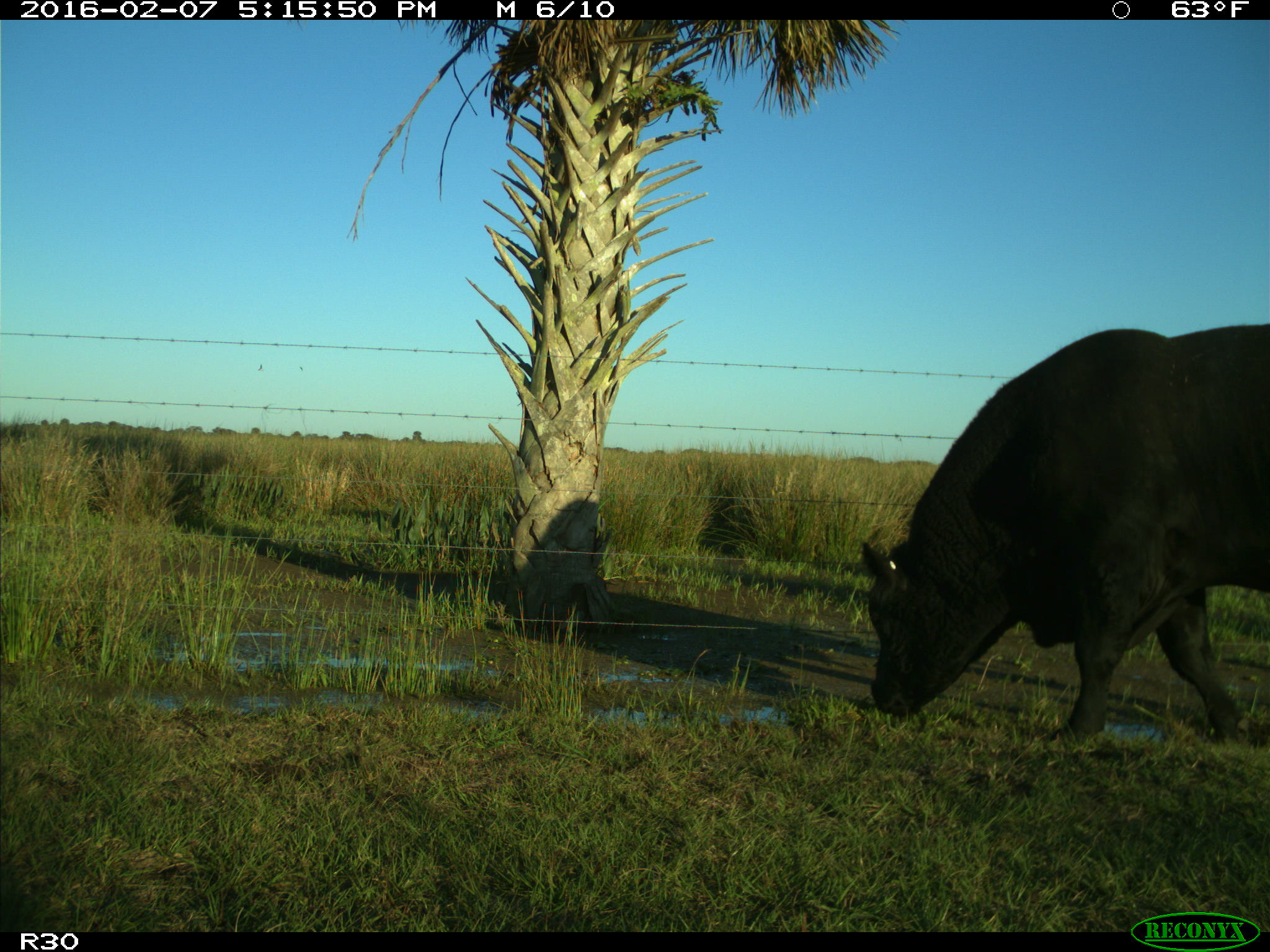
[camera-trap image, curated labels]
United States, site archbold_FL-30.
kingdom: Animalia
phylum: Chordata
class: Mammalia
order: Artiodactyla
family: Bovidae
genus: Bos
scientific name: Bos taurus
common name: domestic cow